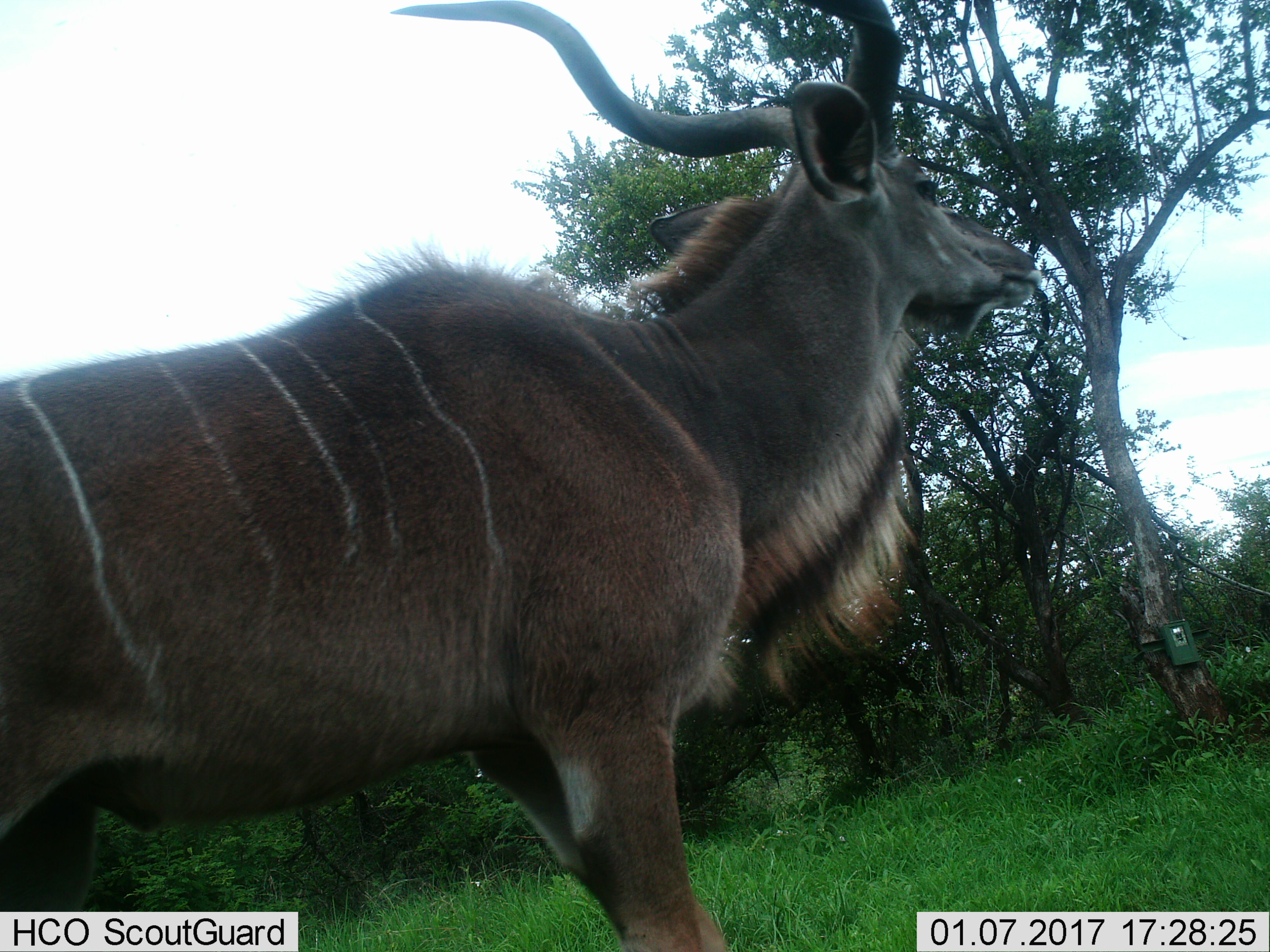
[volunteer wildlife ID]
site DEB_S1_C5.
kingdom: Animalia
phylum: Chordata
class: Mammalia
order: Artiodactyla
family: Bovidae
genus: Tragelaphus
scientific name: Tragelaphus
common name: kudu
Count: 1.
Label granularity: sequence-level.